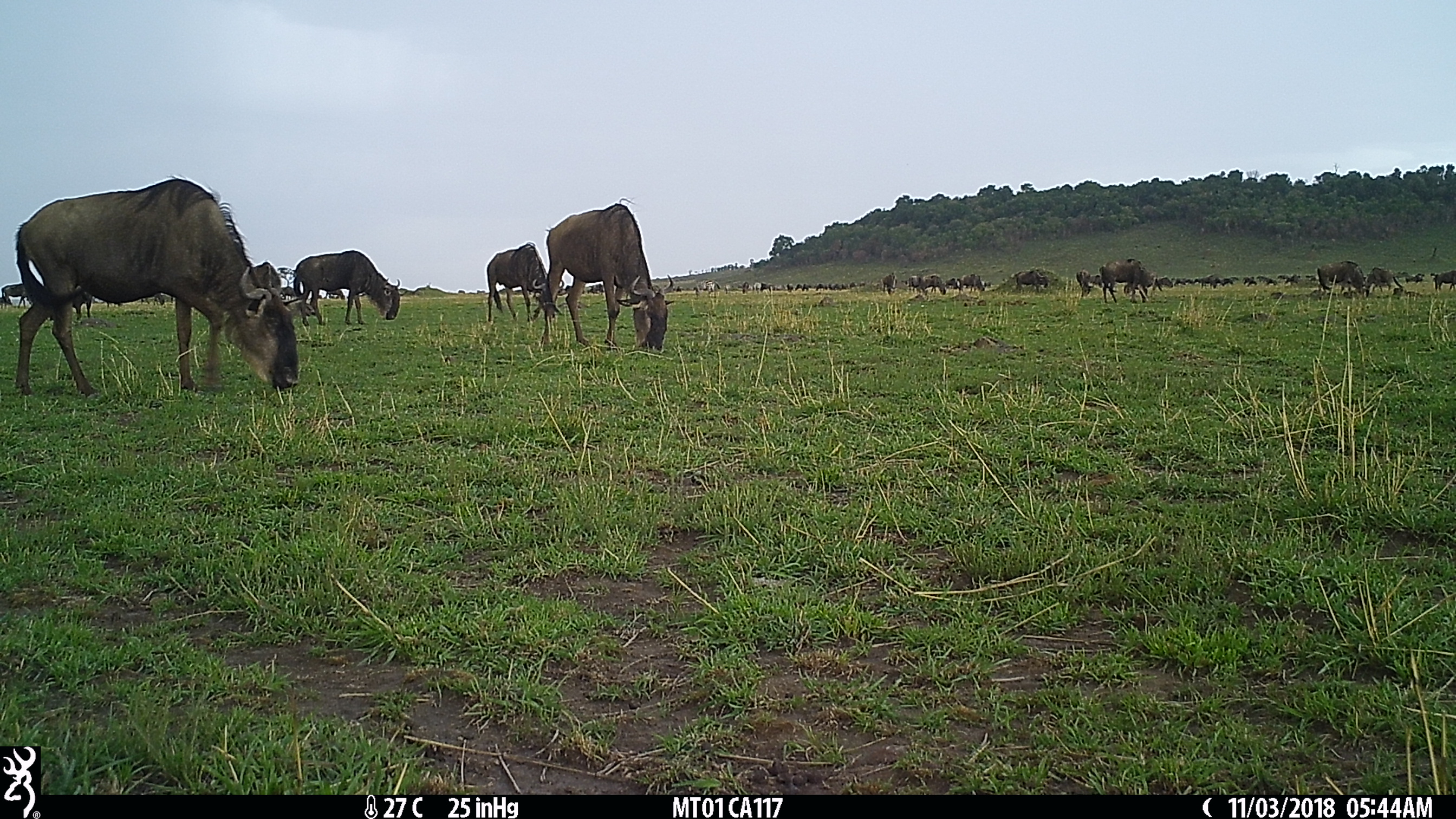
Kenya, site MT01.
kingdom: Animalia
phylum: Chordata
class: Mammalia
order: Artiodactyla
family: Bovidae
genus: Connochaetes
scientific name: Connochaetes taurinus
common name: blue wildebeest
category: wildebeest